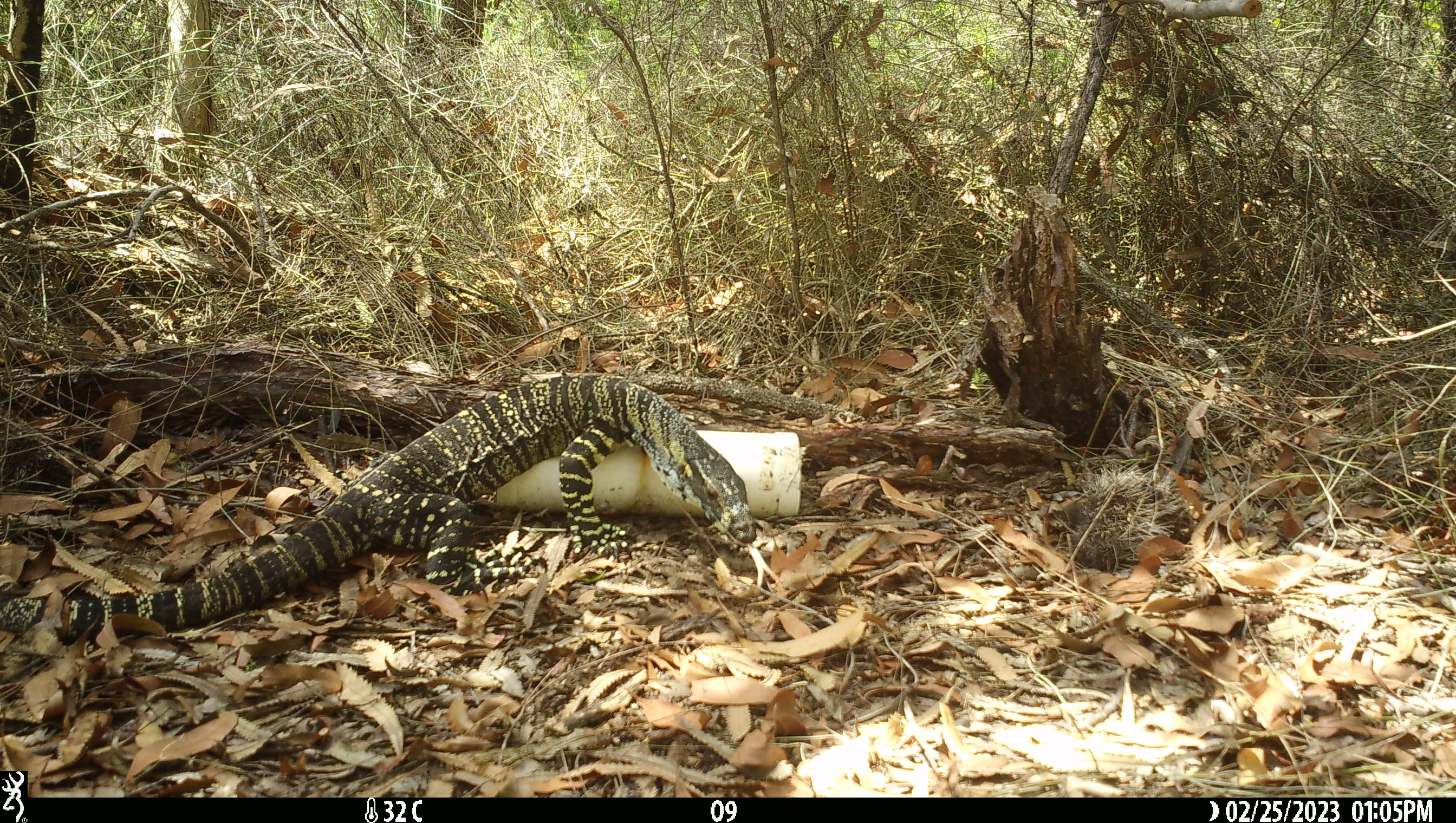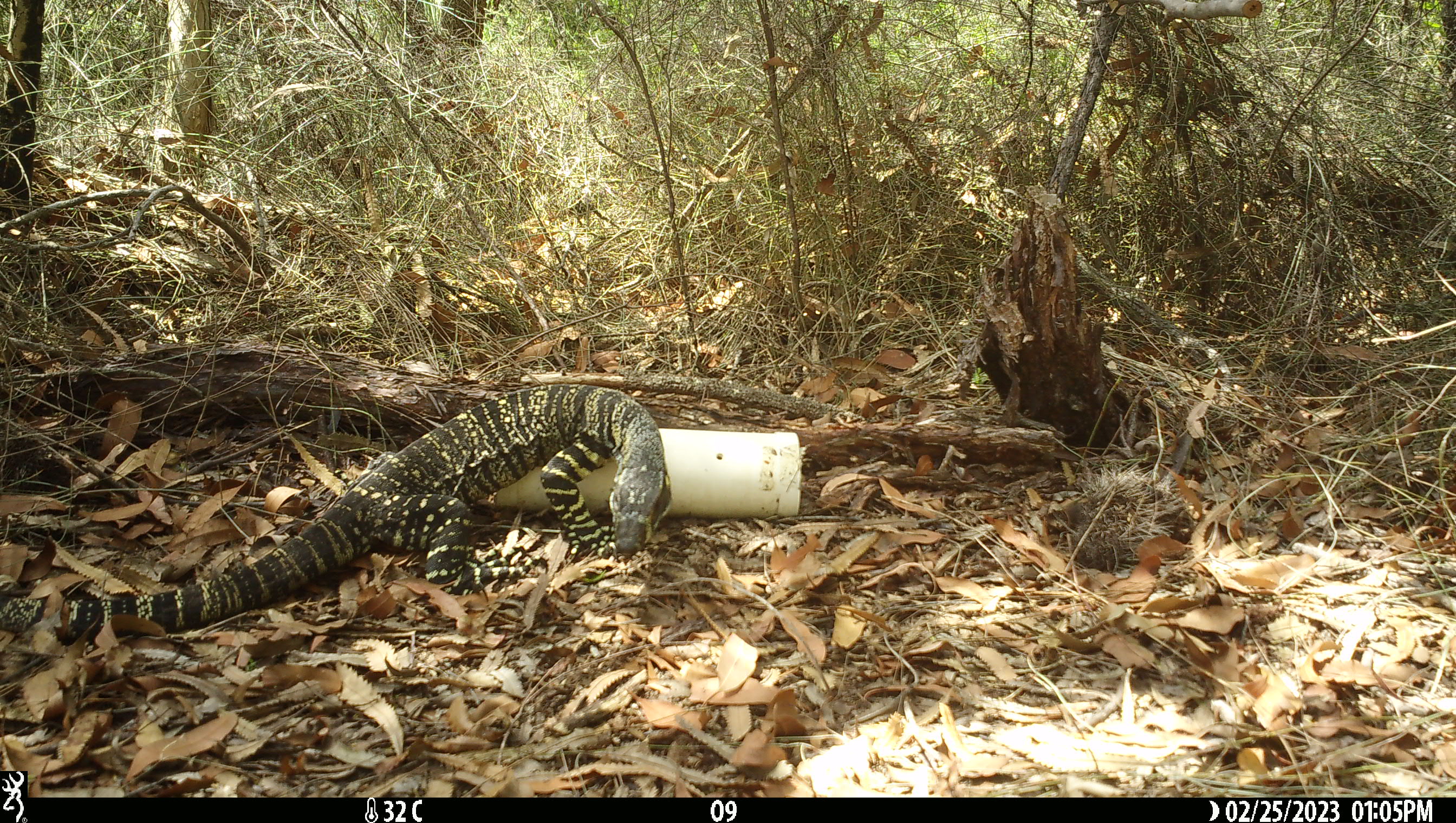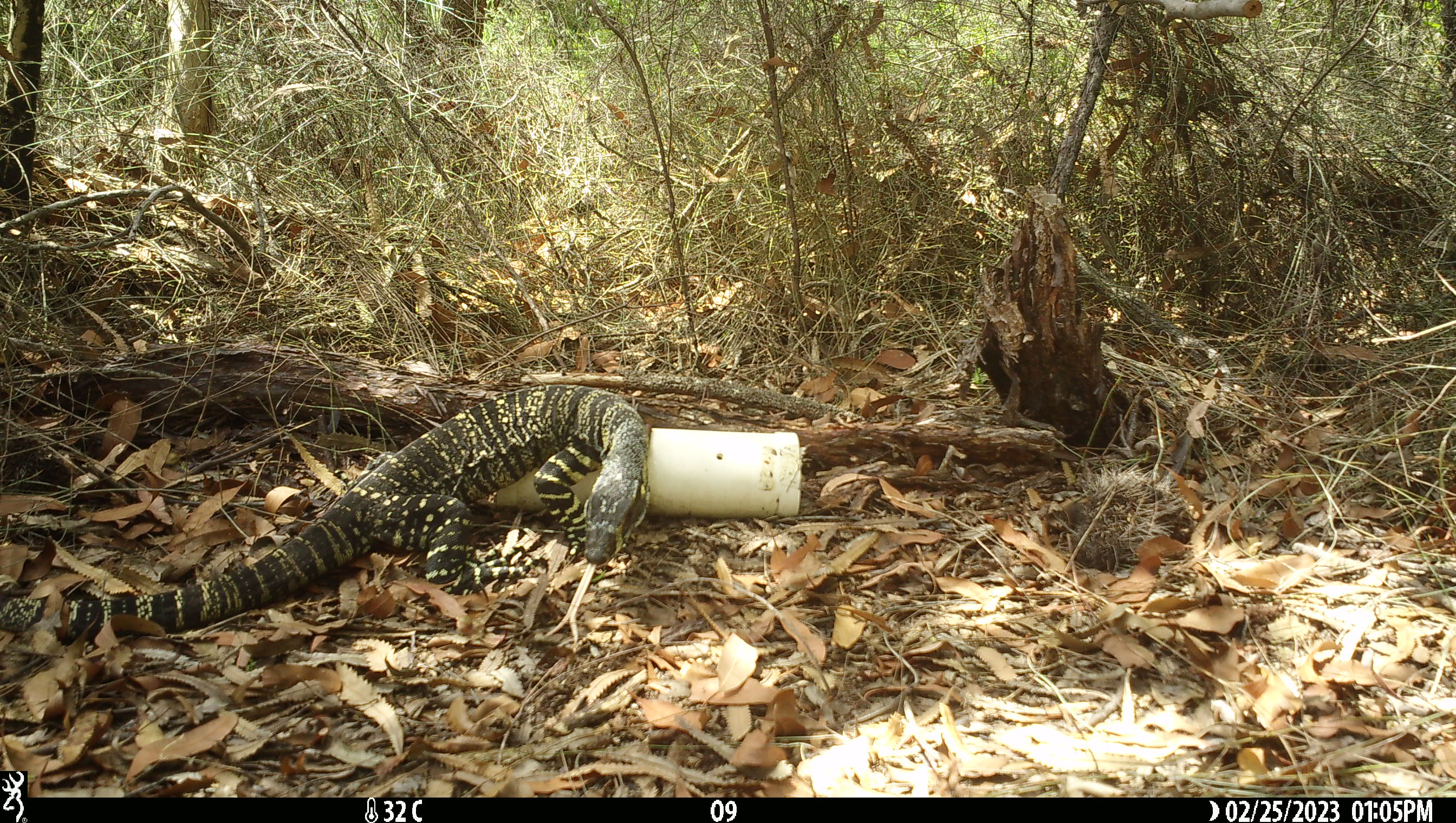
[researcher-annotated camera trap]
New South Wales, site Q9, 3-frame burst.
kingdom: Animalia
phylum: Chordata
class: Reptilia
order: Squamata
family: Varanidae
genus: Varanus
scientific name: Varanus varius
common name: lace monitor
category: goanna